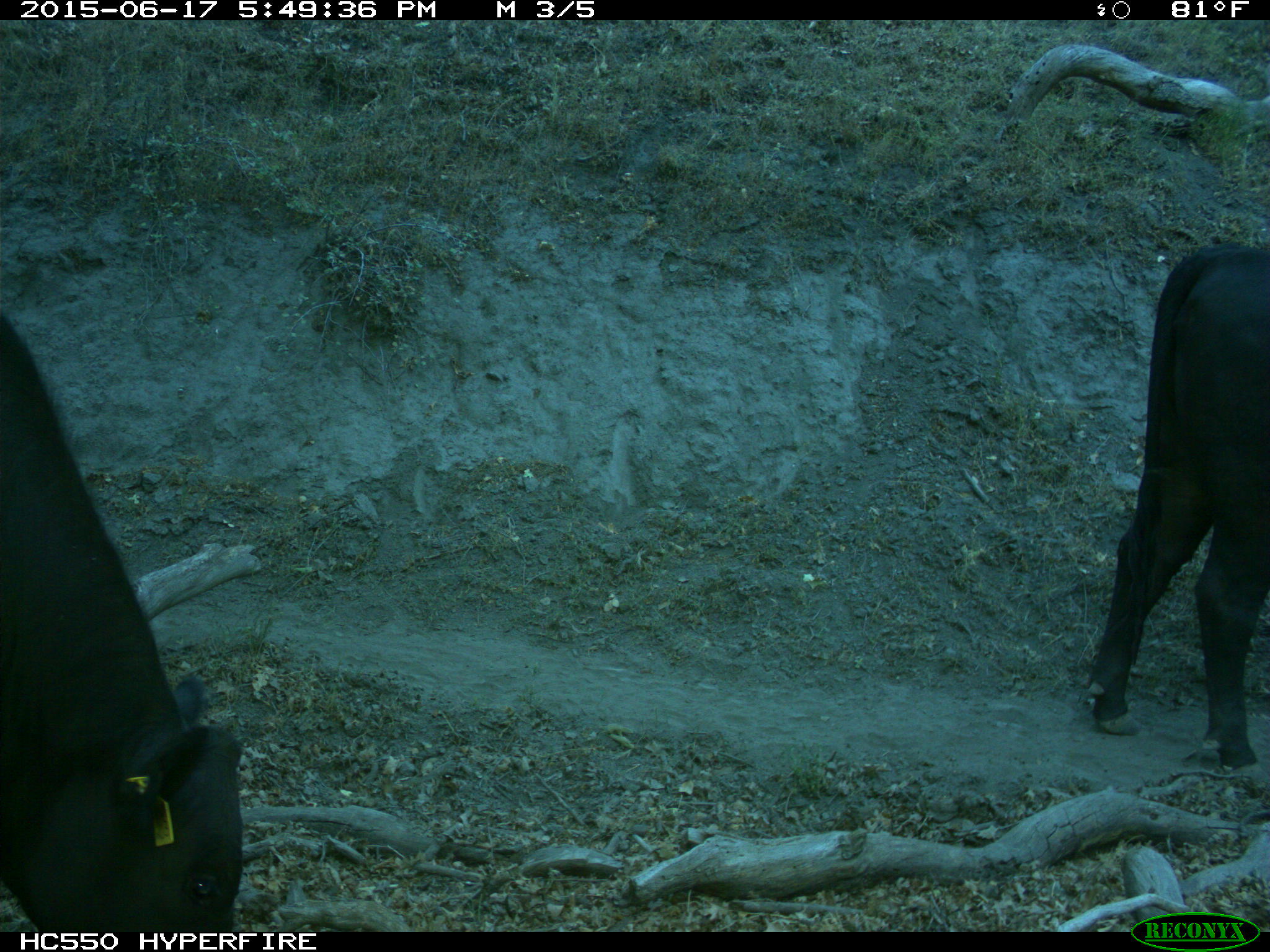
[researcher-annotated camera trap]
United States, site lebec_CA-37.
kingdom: Animalia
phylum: Chordata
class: Mammalia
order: Artiodactyla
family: Bovidae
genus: Bos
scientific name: Bos taurus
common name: domestic cow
Bos taurus (domestic cow).